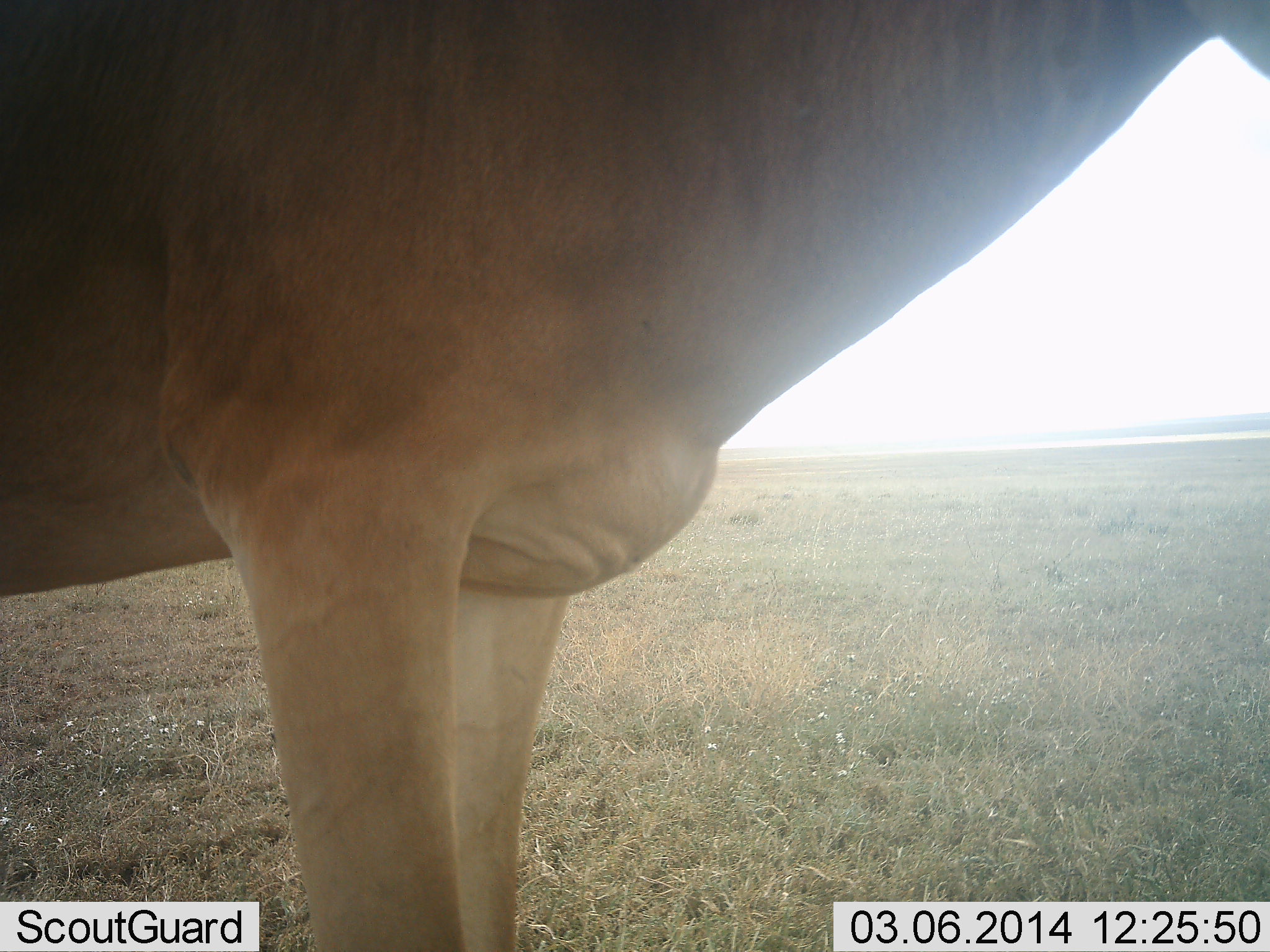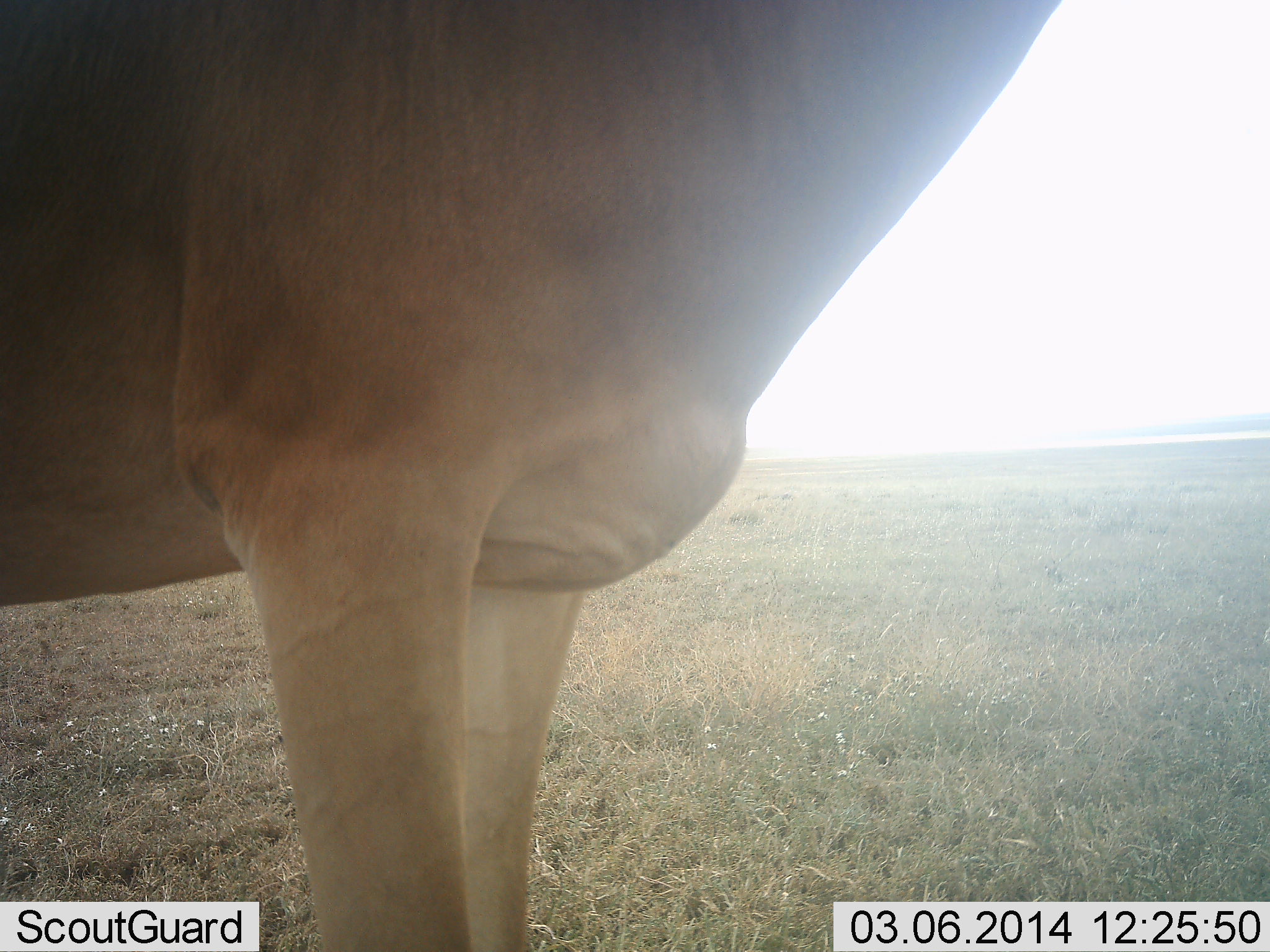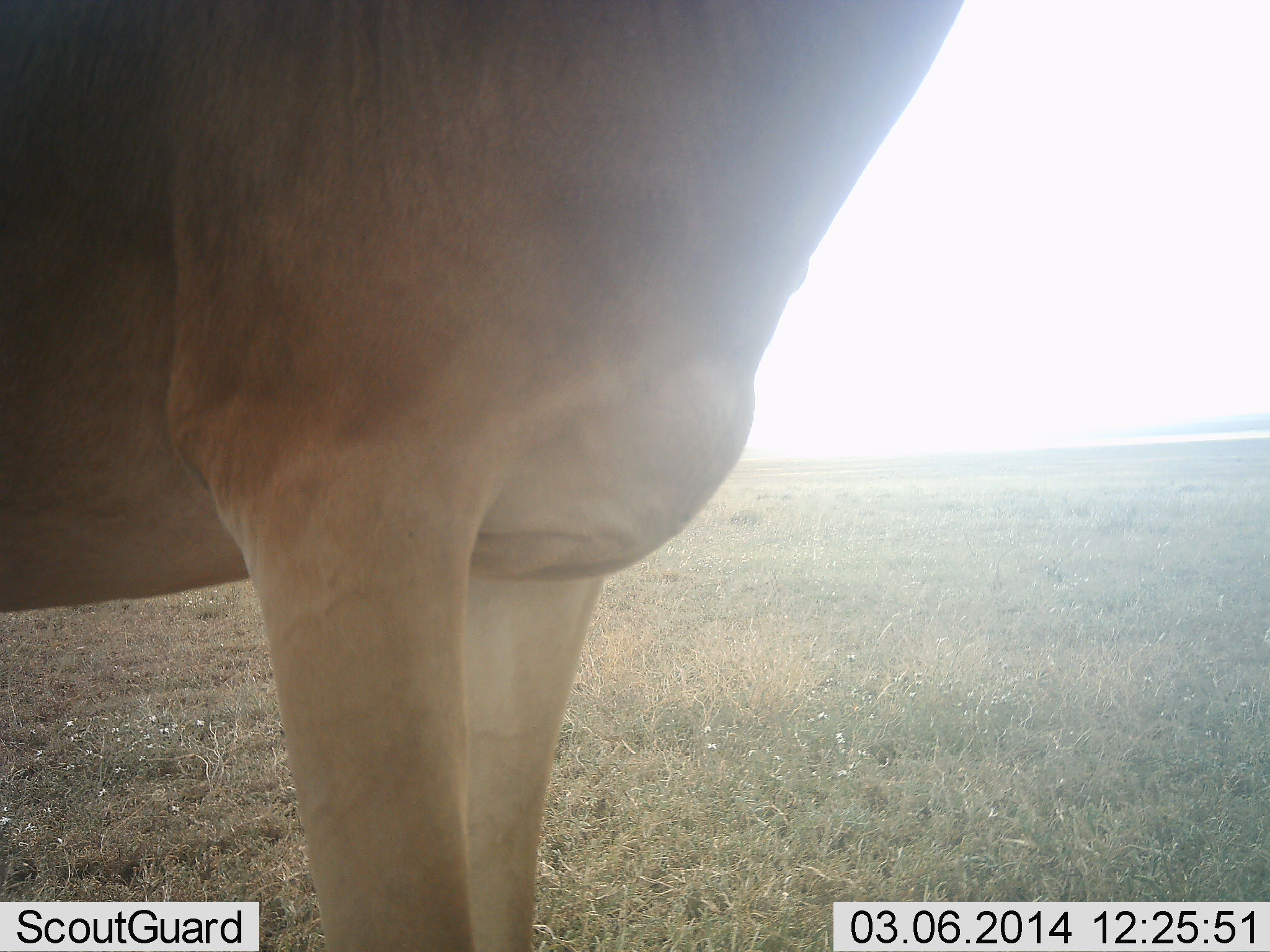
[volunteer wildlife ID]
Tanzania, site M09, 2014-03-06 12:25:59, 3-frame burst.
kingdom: Animalia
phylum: Chordata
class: Mammalia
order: Artiodactyla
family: Bovidae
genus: Alcelaphus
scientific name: Alcelaphus buselaphus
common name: hartebeest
Hartebeest (Alcelaphus buselaphus), count 1. Behavior (volunteer vote fractions): standing 90%, resting 0%, moving 10%, interacting 0%. Young present (vote fraction): 0%. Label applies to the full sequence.